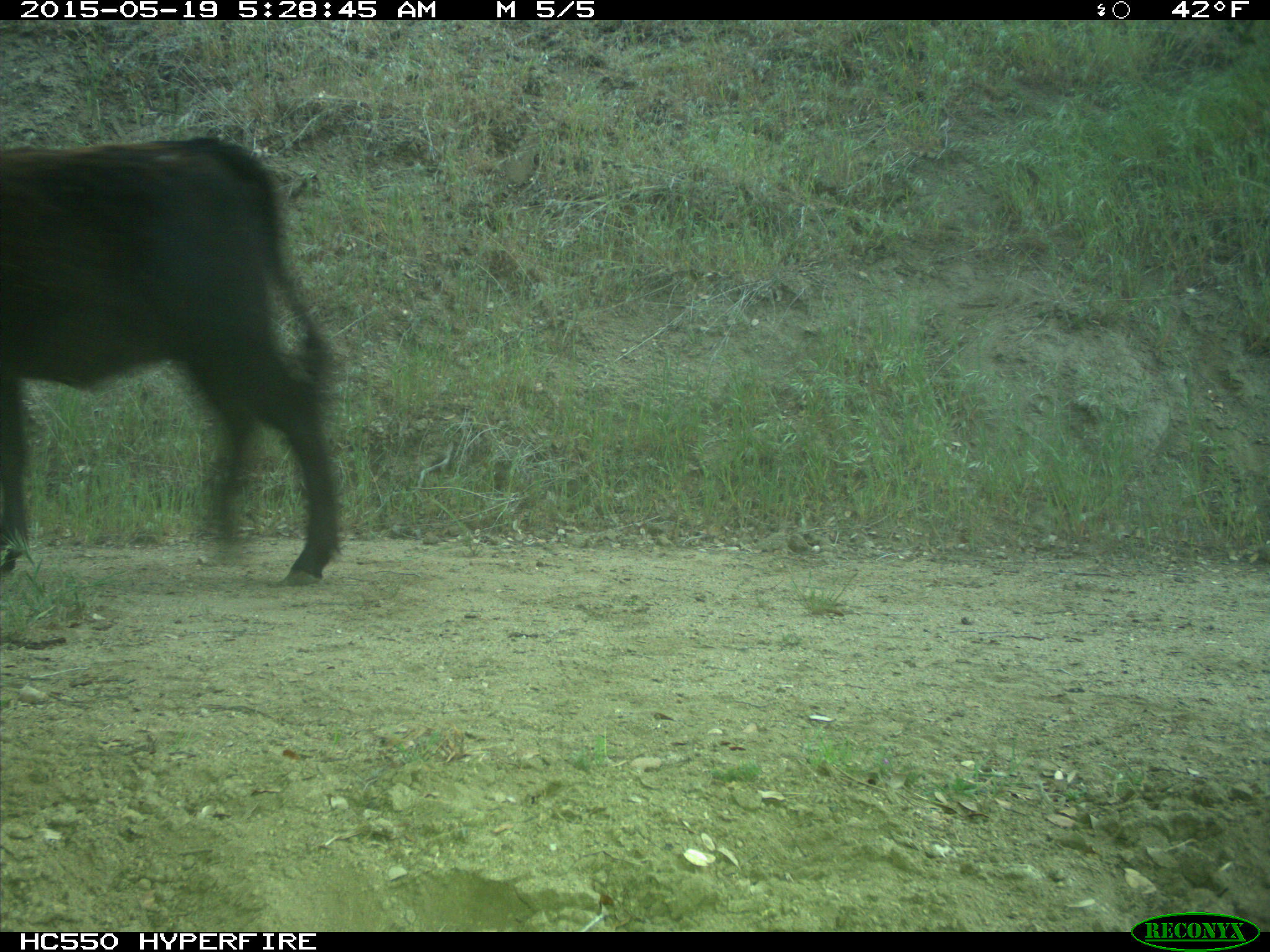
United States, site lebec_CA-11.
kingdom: Animalia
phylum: Chordata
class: Mammalia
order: Artiodactyla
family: Bovidae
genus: Bos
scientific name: Bos taurus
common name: domestic cow